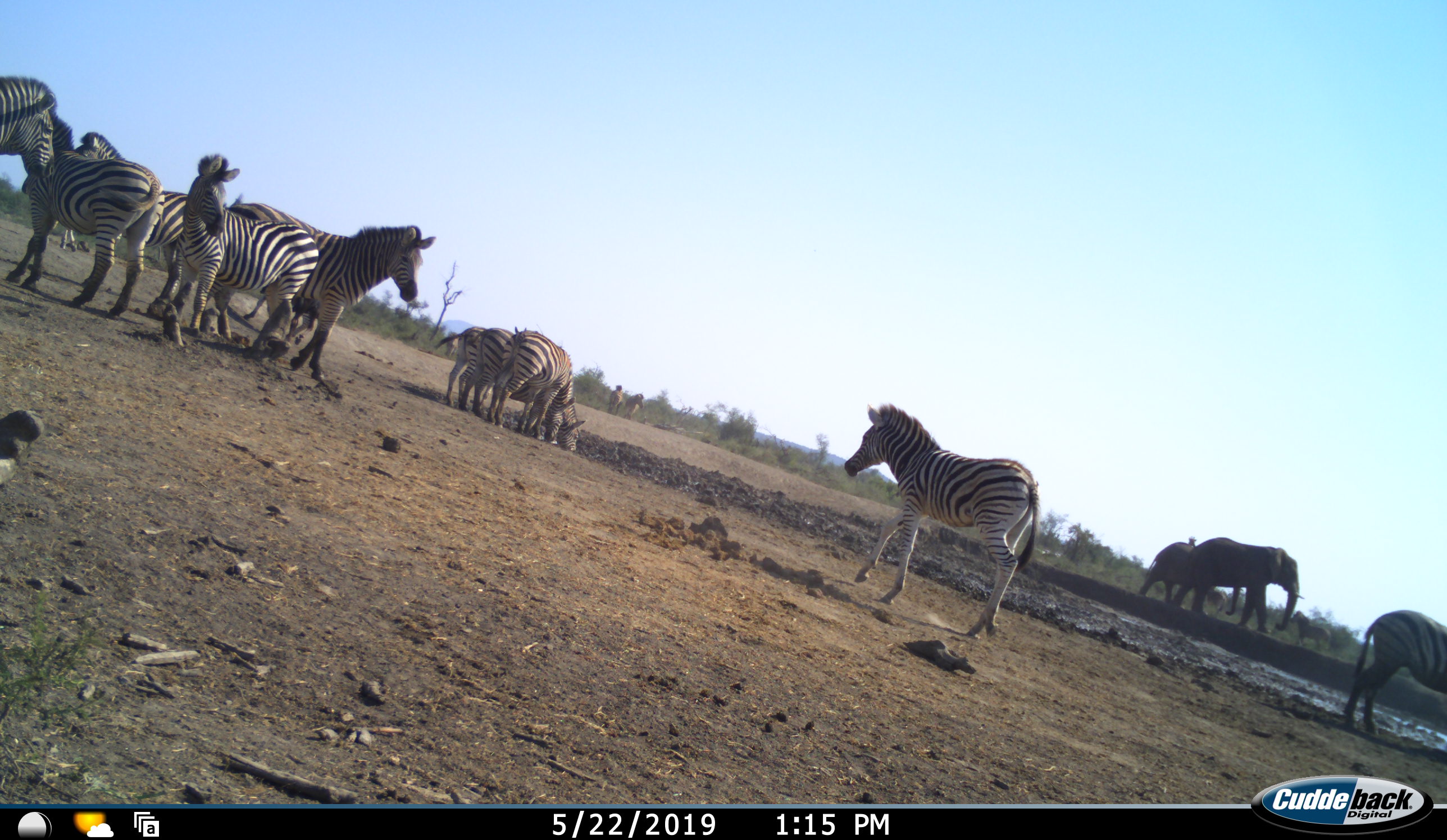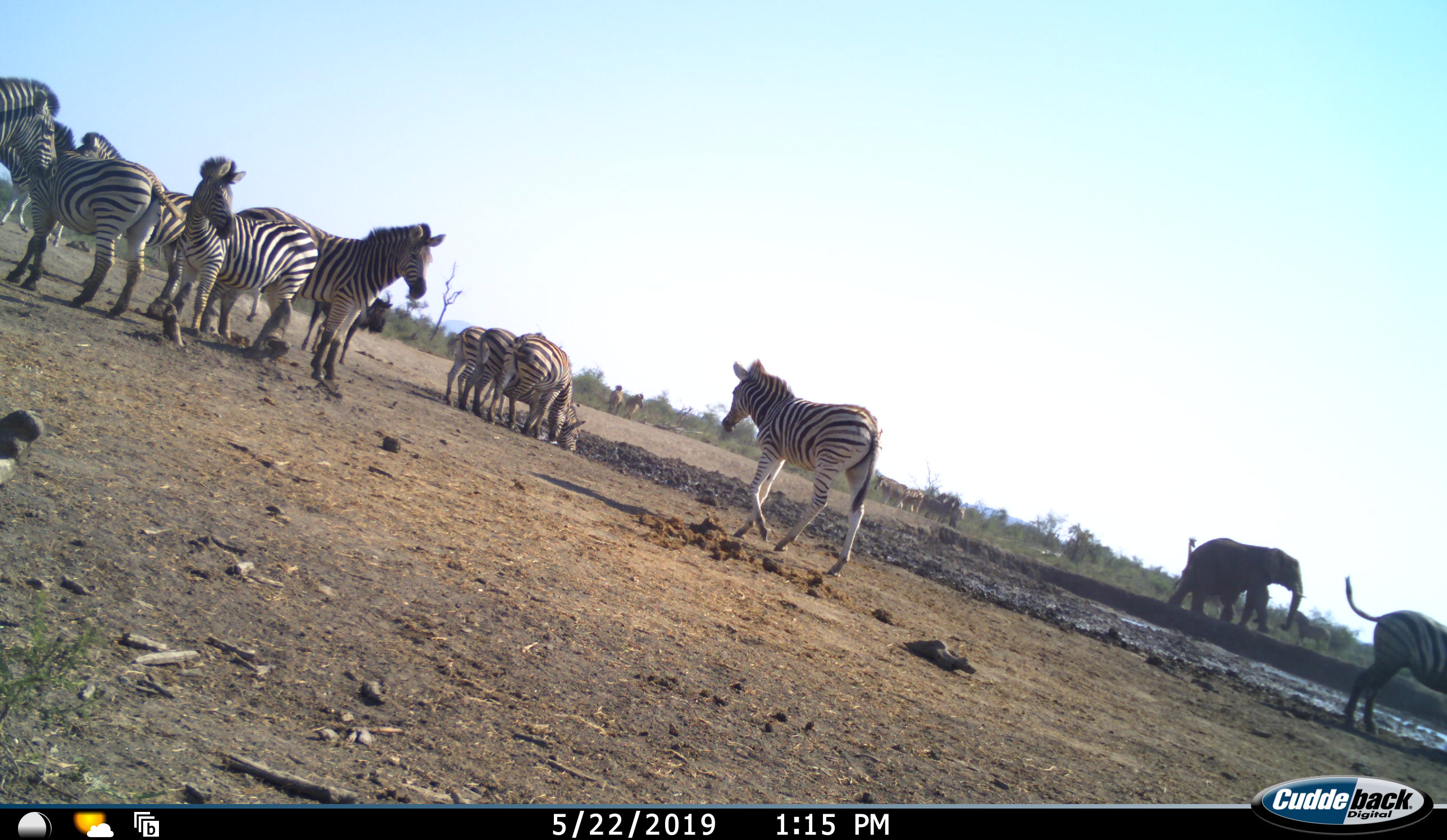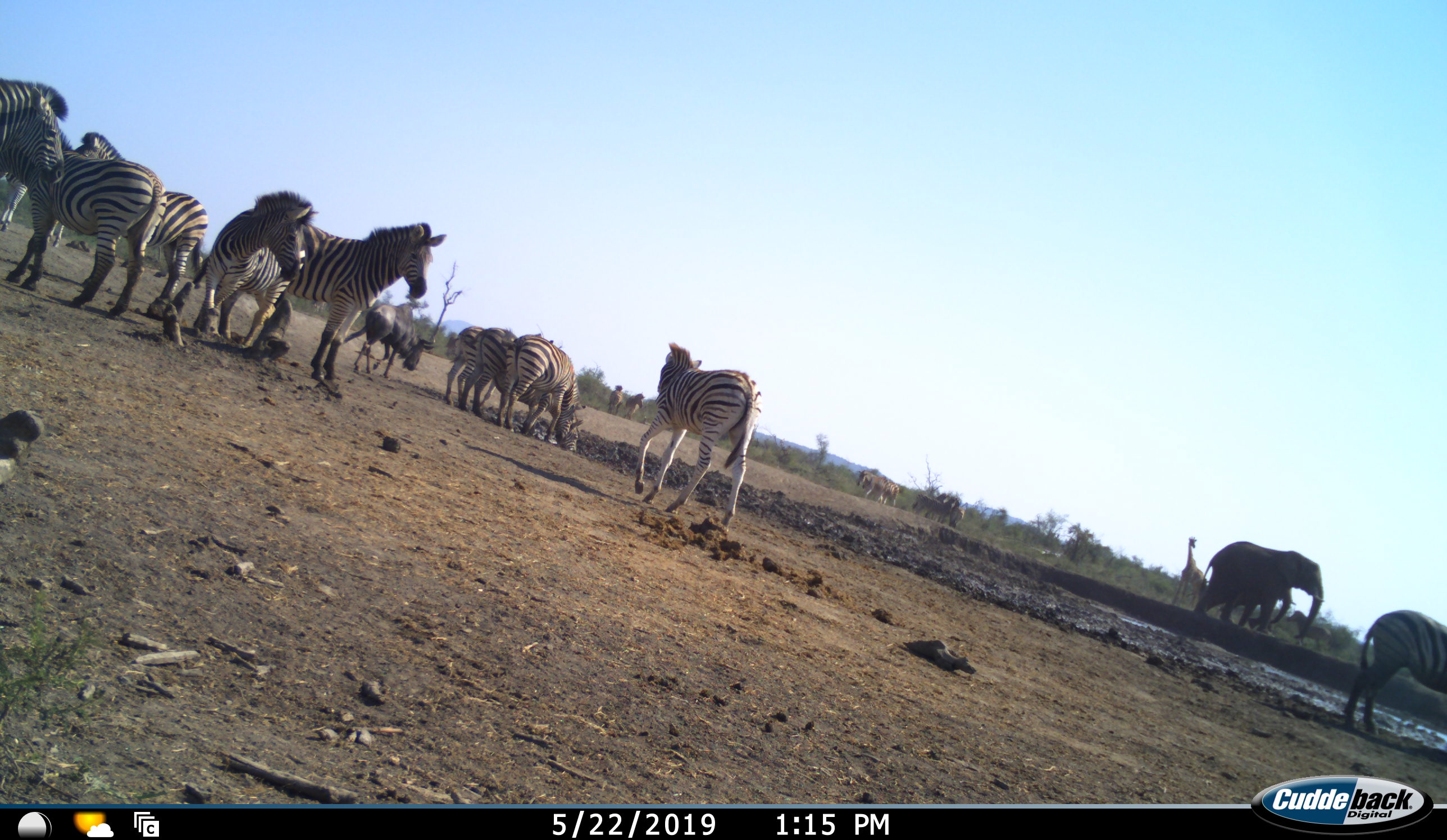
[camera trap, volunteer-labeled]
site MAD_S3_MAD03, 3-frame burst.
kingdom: Animalia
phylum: Chordata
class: Mammalia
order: Proboscidea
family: Elephantidae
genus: Loxodonta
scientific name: Loxodonta africana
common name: african bush elephant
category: elephant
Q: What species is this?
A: Elephant (african bush elephant) (Loxodonta africana).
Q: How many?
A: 2.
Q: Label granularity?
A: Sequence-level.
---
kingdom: Animalia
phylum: Chordata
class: Mammalia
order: Artiodactyla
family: Giraffidae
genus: Giraffa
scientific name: Giraffa camelopardalis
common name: giraffe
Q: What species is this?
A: Giraffe (Giraffa camelopardalis).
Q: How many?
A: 1.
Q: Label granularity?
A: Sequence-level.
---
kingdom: Animalia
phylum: Chordata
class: Mammalia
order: Artiodactyla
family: Bovidae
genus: Connochaetes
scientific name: Connochaetes taurinus taurinus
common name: blue wildebeest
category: wildebeestblue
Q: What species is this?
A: Wildebeestblue (blue wildebeest) (Connochaetes taurinus taurinus).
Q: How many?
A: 1.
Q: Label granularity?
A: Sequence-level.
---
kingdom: Animalia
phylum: Chordata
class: Mammalia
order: Perissodactyla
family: Equidae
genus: Equus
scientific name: Equus quagga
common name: plains zebra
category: zebraplains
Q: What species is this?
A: Zebraplains (plains zebra) (Equus quagga).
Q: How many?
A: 11-50.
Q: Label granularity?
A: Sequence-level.